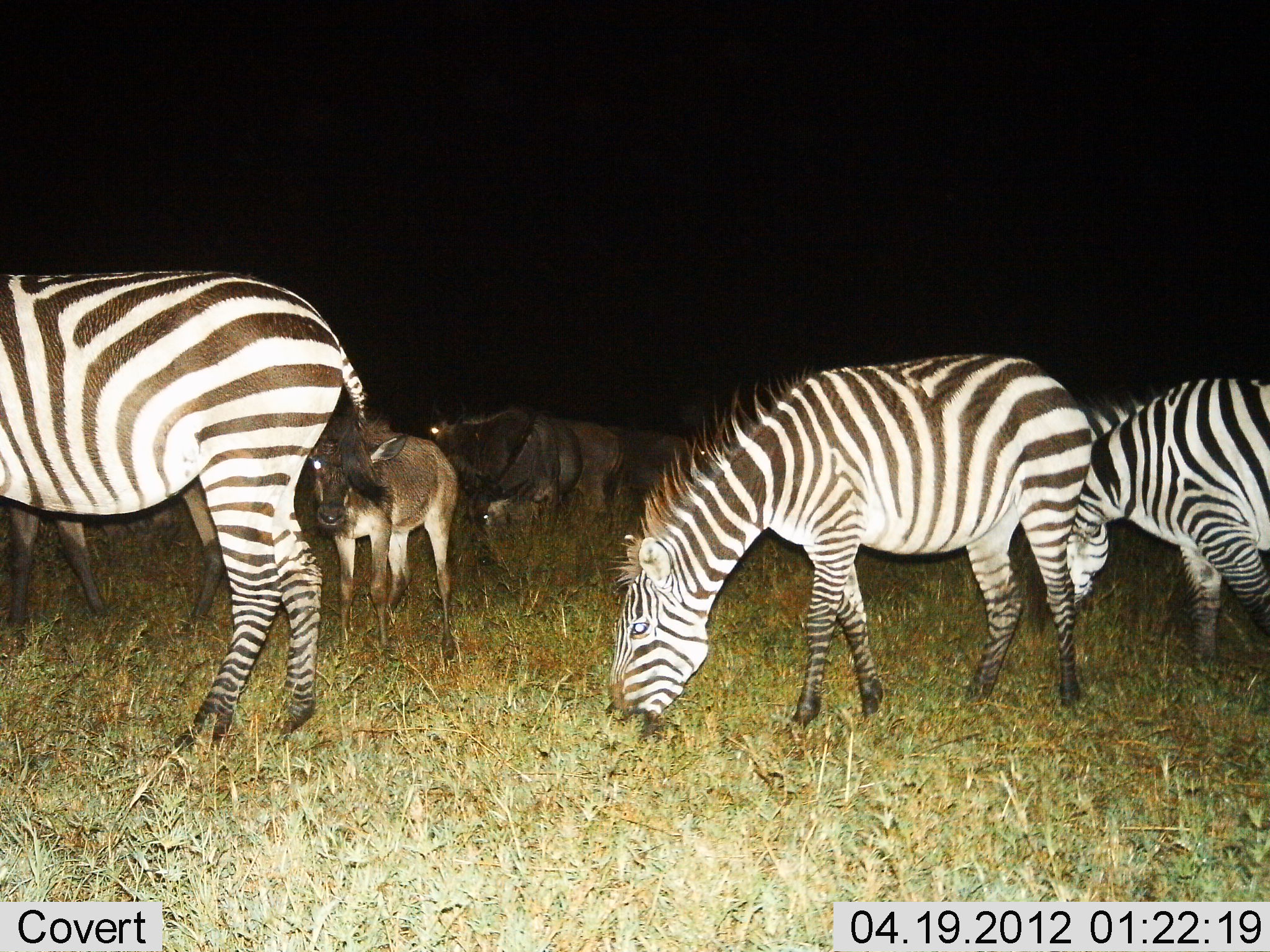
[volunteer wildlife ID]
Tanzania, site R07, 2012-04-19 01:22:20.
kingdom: Animalia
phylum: Chordata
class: Mammalia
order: Artiodactyla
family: Bovidae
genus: Connochaetes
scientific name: Connochaetes taurinus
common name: blue wildebeest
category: wildebeest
Wildebeest (blue wildebeest) (Connochaetes taurinus), count 4. Behavior (volunteer vote fractions): standing 65%, resting 6%, moving 0%, interacting 0%. Young present (vote fraction): 53%. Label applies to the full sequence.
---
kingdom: Animalia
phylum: Chordata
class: Mammalia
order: Perissodactyla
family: Equidae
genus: Equus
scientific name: Equus quagga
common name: plains zebra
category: zebra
Zebra (plains zebra) (Equus quagga), count 3. Behavior (volunteer vote fractions): standing 17%, resting 0%, moving 0%, interacting 8%. Young present (vote fraction): 4%. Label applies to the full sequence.